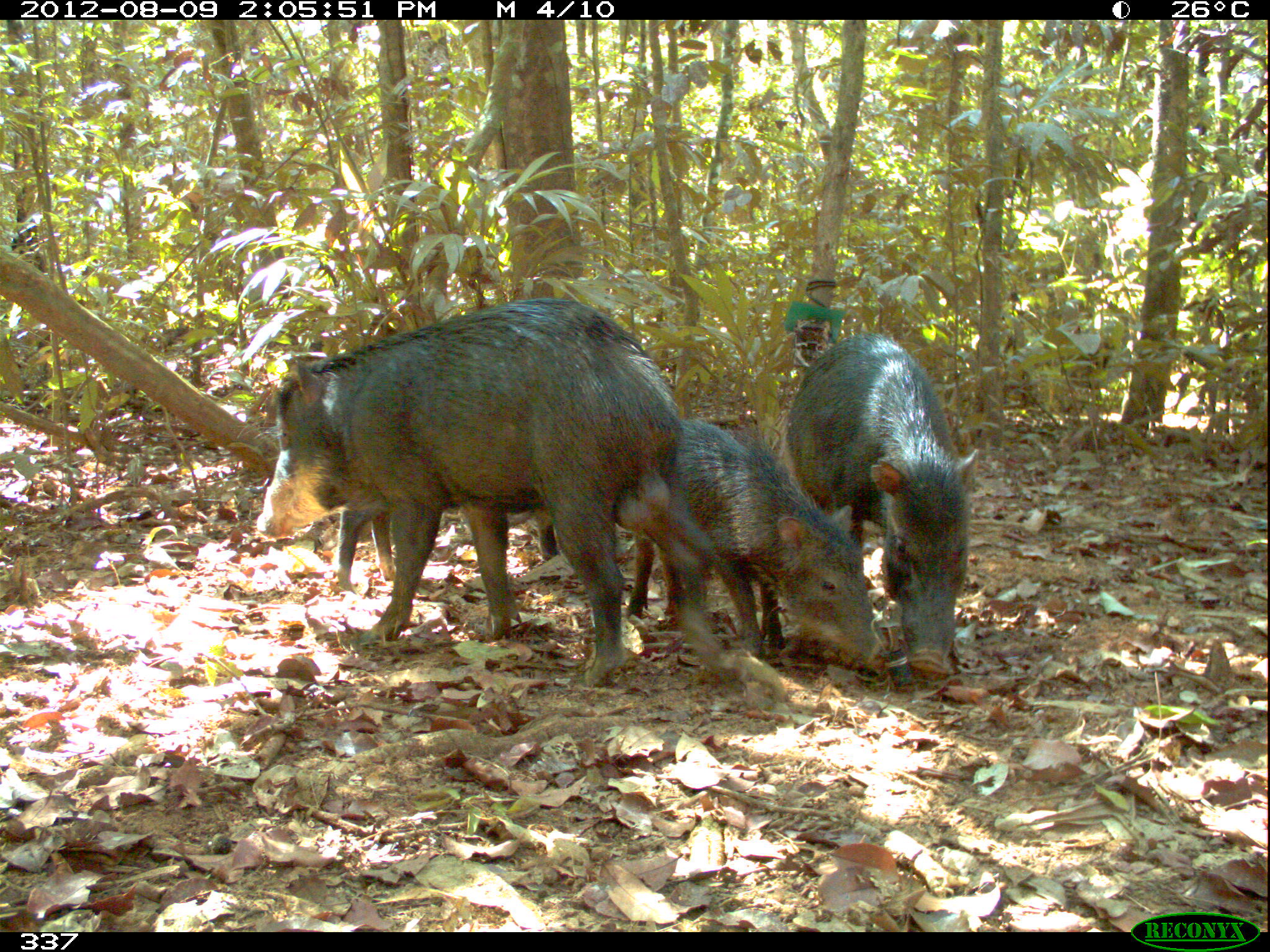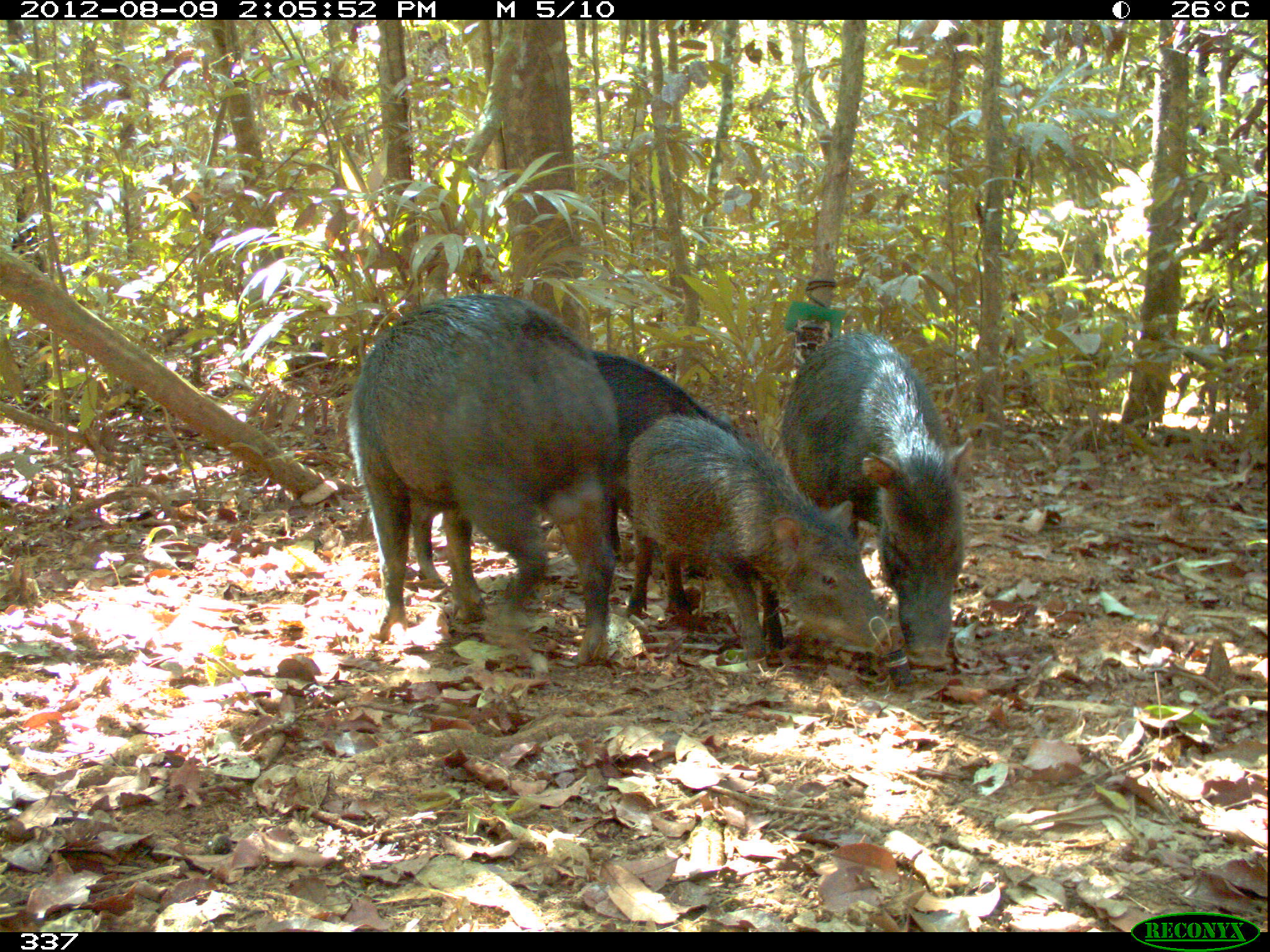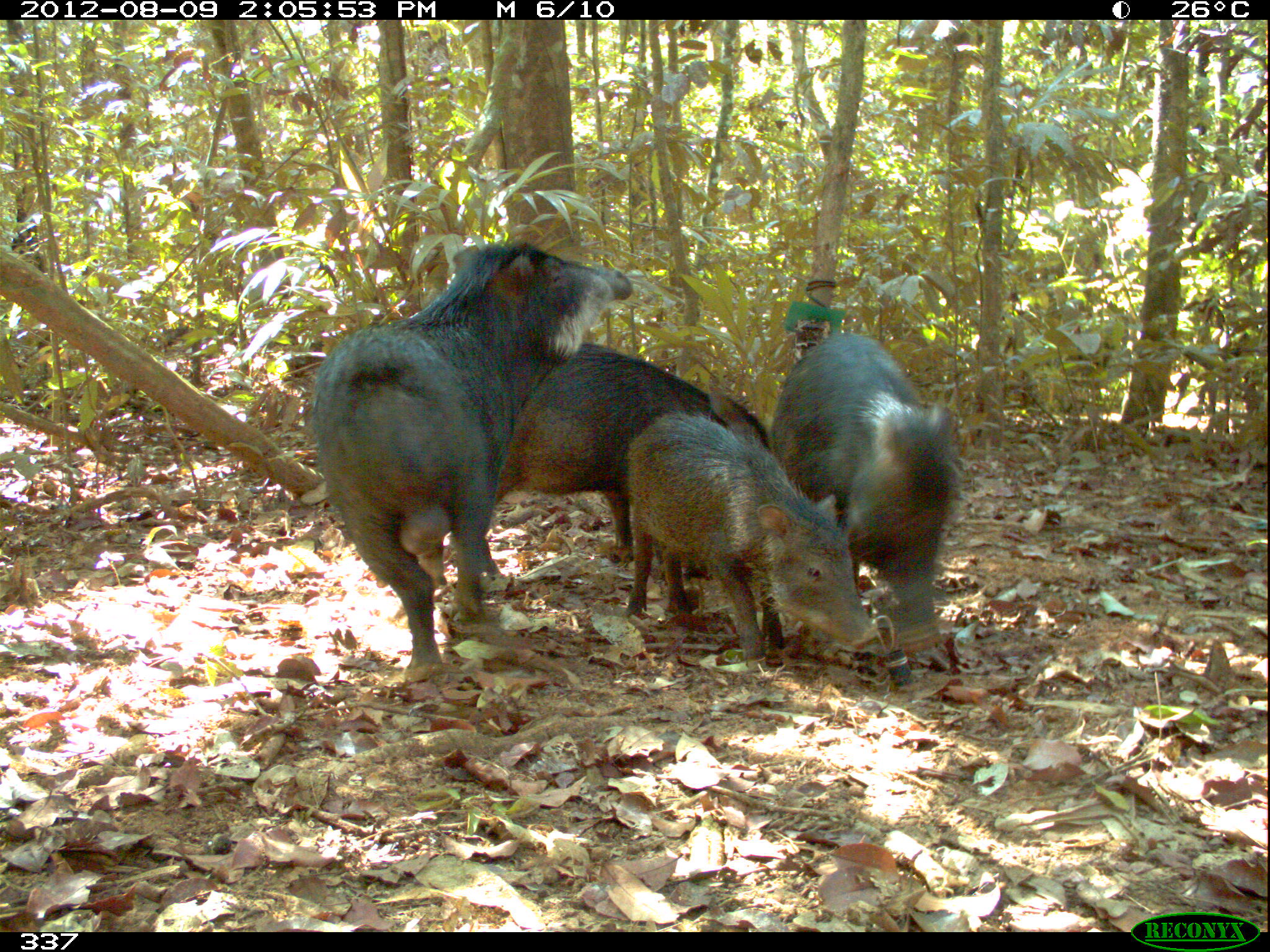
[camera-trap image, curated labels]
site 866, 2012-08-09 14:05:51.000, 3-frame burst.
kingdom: Animalia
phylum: Chordata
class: Mammalia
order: Artiodactyla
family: Tayassuidae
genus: Tayassu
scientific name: Tayassu pecari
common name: white-lipped peccary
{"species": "Tayassu pecari (white-lipped peccary)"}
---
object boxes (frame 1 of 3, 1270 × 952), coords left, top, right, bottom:
tayassu pecari: 251, 283, 716, 701; 775, 326, 979, 689; 627, 402, 895, 678; 327, 495, 579, 605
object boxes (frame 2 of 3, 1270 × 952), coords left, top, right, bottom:
tayassu pecari: 354, 298, 623, 666; 625, 418, 907, 666; 780, 328, 974, 669; 589, 347, 740, 578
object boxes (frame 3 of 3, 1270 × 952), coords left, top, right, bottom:
tayassu pecari: 310, 240, 633, 685; 621, 410, 879, 670; 495, 341, 770, 567; 770, 332, 961, 657